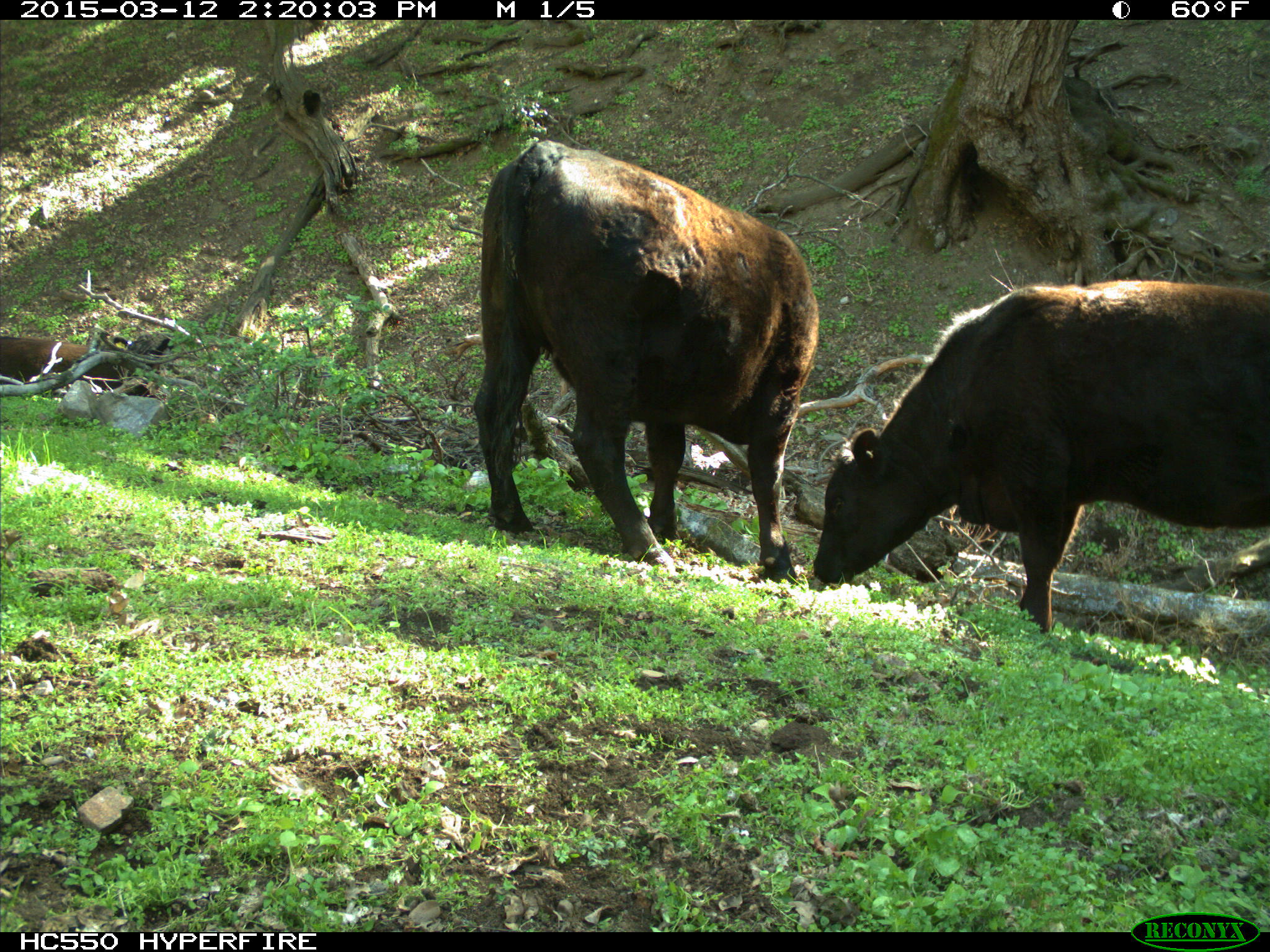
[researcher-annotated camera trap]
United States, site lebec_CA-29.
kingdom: Animalia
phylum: Chordata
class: Mammalia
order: Artiodactyla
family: Bovidae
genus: Bos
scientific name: Bos taurus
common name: domestic cow